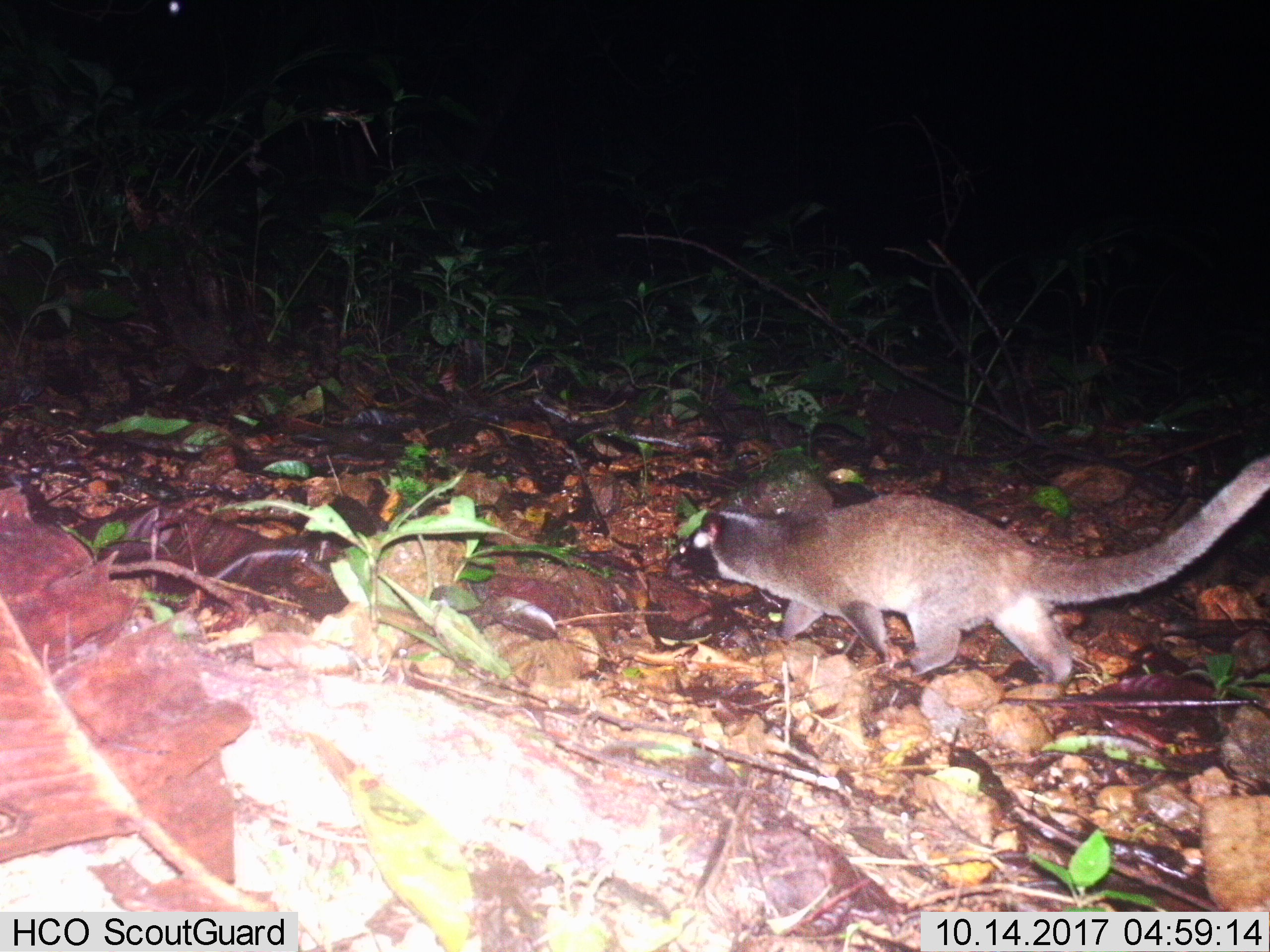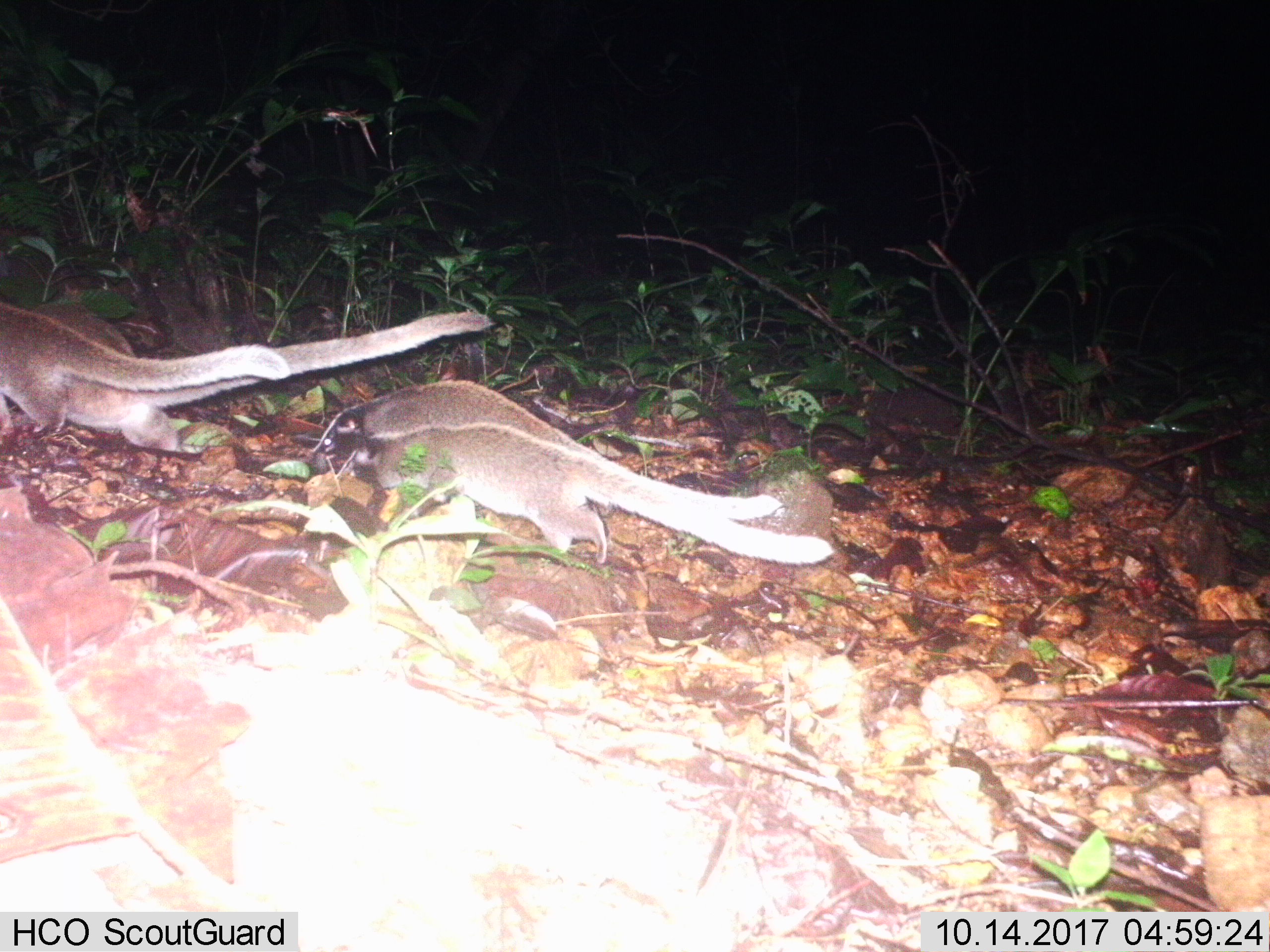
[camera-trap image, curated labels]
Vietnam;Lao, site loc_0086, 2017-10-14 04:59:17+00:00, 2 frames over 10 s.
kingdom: Animalia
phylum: Chordata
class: Mammalia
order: Carnivora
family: Viverridae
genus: Paguma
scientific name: Paguma larvata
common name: masked palm civet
Masked palm civet (Paguma larvata). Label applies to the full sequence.